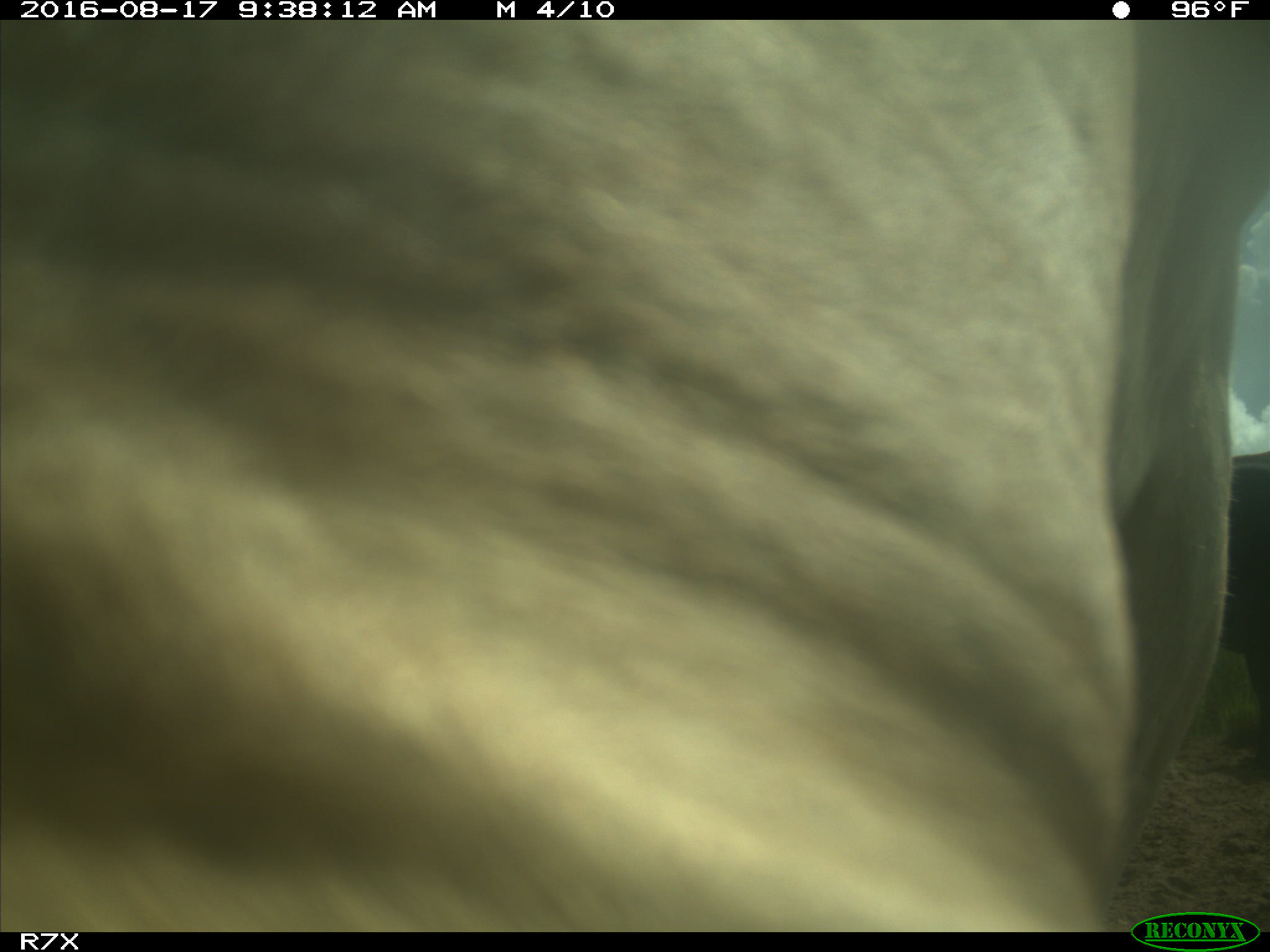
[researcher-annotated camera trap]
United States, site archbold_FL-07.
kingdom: Animalia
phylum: Chordata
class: Mammalia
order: Artiodactyla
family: Bovidae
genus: Bos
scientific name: Bos taurus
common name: domestic cow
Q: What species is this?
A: Bos taurus (domestic cow).